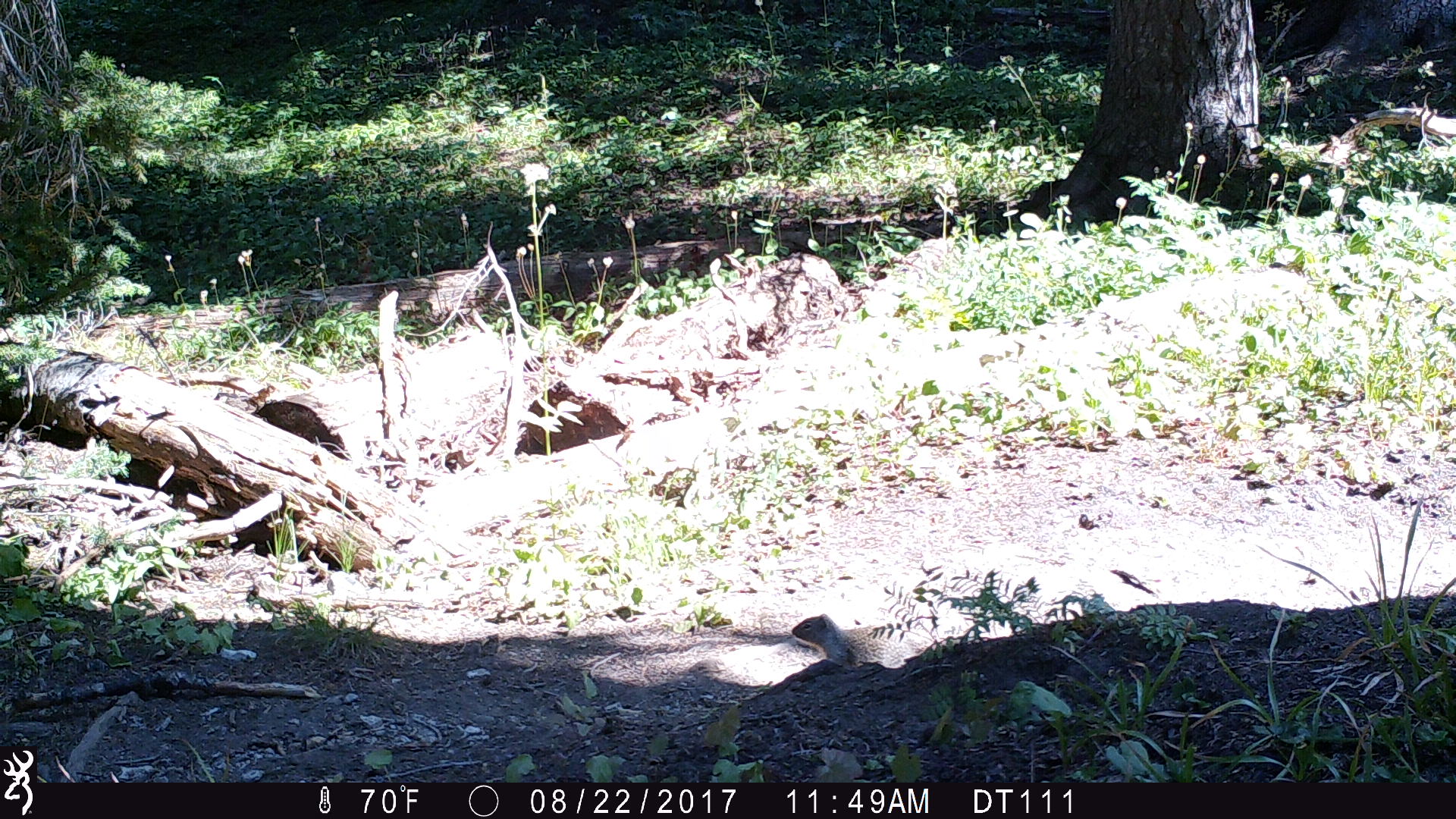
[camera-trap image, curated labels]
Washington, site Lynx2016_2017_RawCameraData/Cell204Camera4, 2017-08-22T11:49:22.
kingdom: Animalia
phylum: Chordata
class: Mammalia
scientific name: Mammalia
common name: small mammal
Small mammal (Mammalia). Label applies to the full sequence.